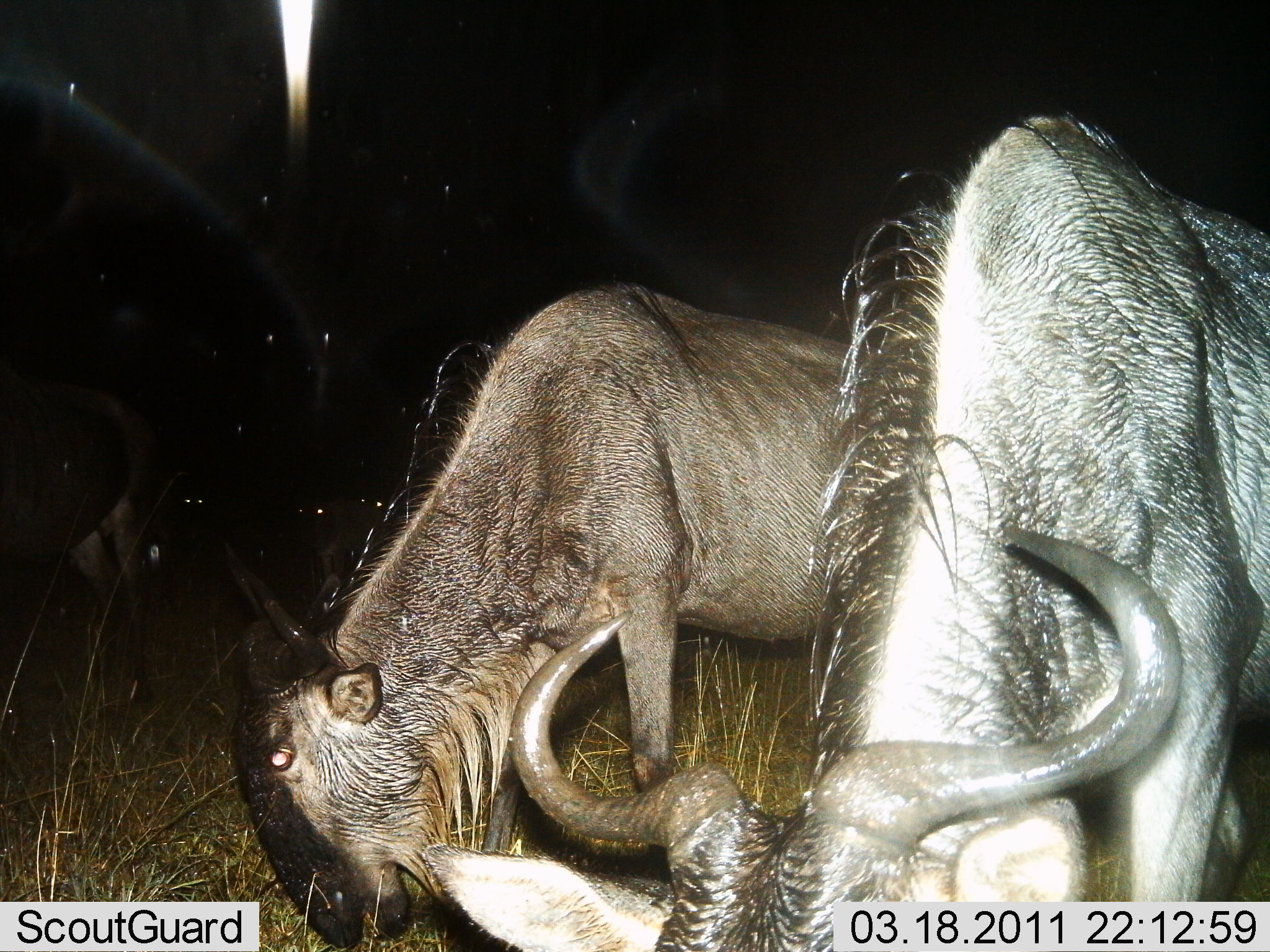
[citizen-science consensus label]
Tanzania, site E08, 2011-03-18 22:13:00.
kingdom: Animalia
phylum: Chordata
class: Mammalia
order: Artiodactyla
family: Bovidae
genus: Connochaetes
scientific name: Connochaetes taurinus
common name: blue wildebeest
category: wildebeest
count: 2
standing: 13%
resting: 0%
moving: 0%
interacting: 0%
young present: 0%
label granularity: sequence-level